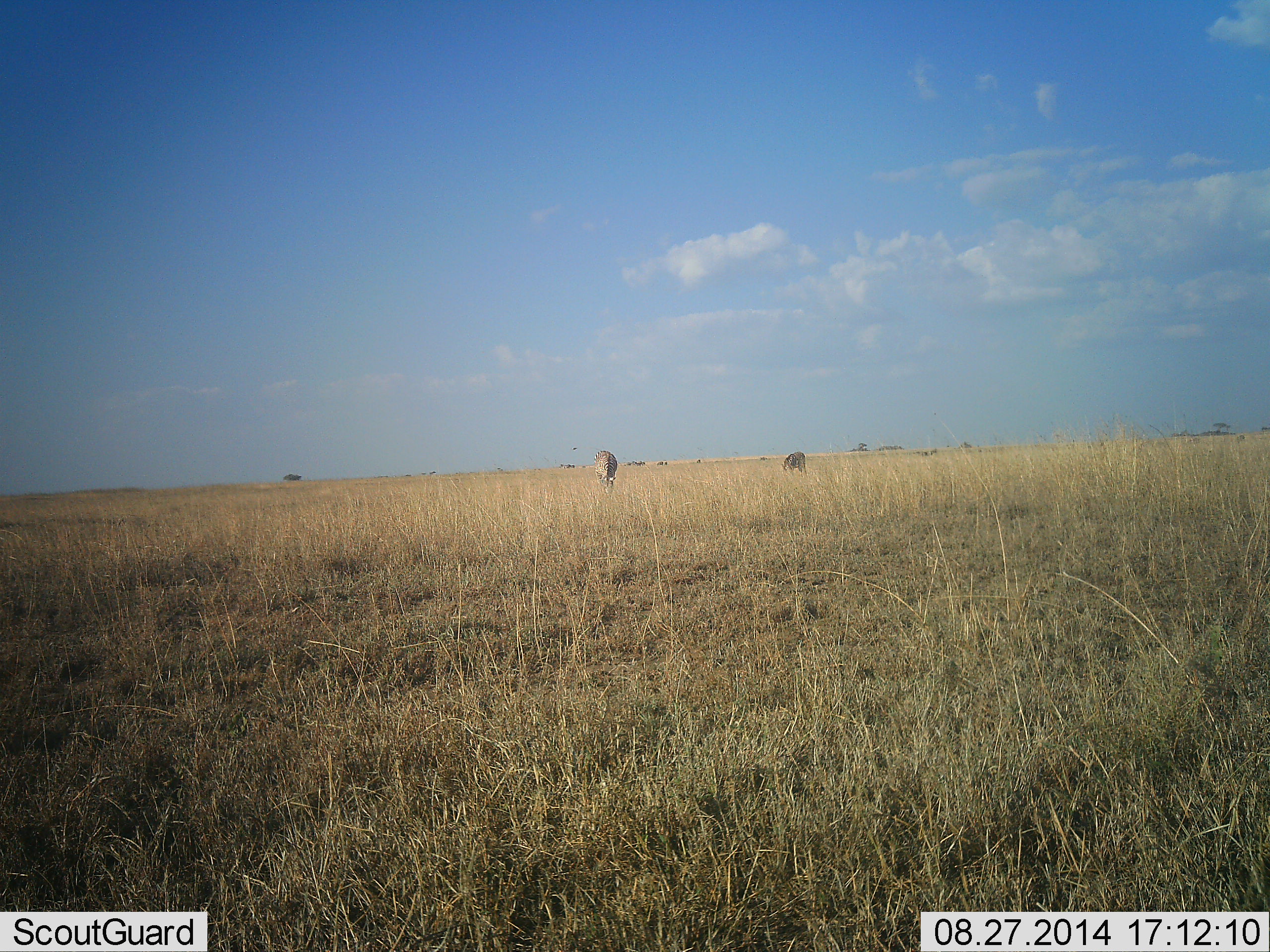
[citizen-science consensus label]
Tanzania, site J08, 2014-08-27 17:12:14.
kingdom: Animalia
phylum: Chordata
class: Mammalia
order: Perissodactyla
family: Equidae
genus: Equus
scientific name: Equus quagga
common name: plains zebra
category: zebra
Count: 2.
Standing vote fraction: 43%.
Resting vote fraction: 0%.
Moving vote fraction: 0%.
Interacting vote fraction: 0%.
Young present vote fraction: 0%.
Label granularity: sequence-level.